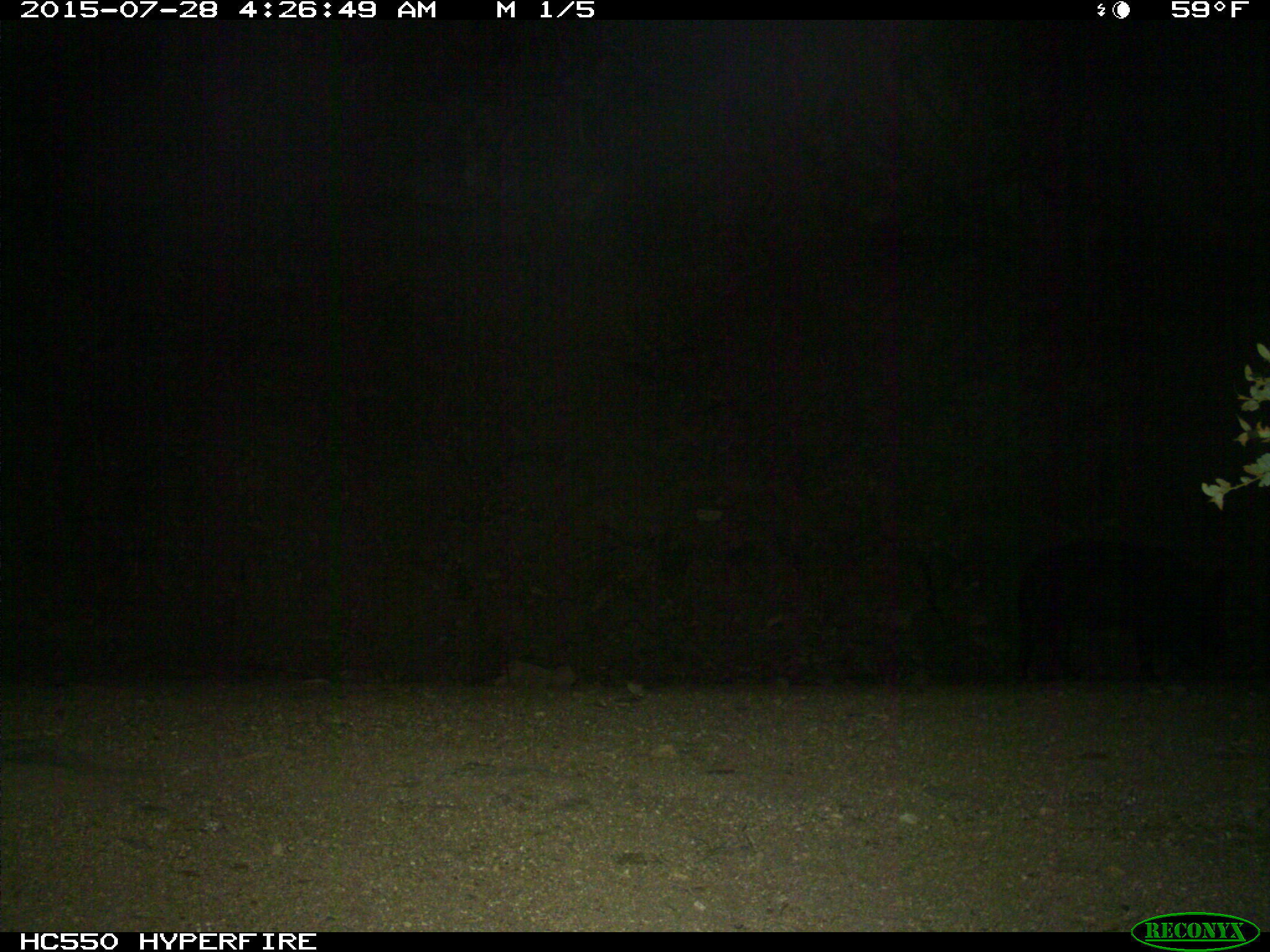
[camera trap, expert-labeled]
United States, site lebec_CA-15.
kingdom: Animalia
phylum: Chordata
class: Mammalia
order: Artiodactyla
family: Suidae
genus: Sus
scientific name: Sus scrofa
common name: wild boar